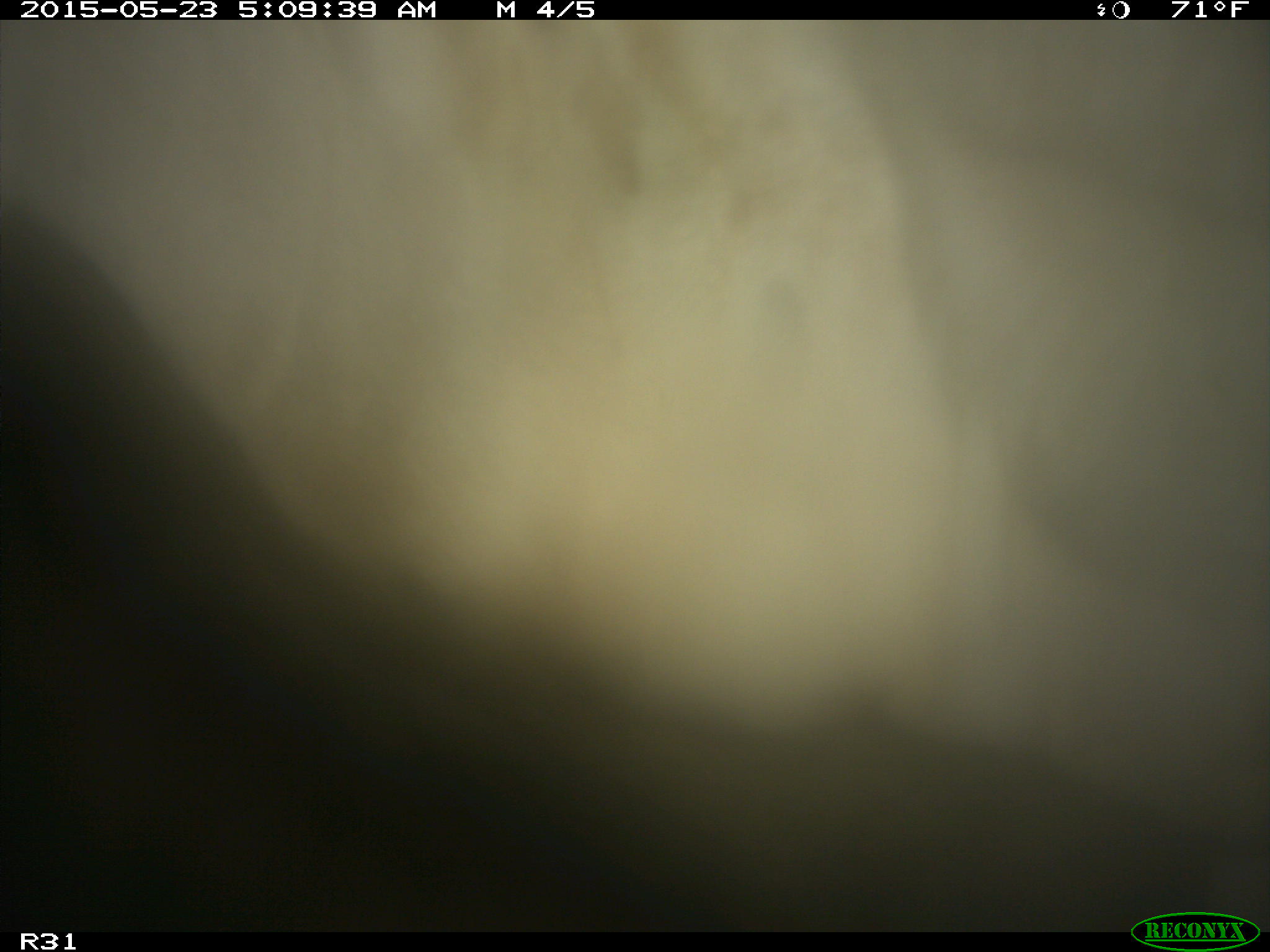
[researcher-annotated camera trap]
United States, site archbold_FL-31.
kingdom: Animalia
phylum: Chordata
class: Mammalia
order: Artiodactyla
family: Bovidae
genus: Bos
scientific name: Bos taurus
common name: domestic cow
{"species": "Bos taurus (domestic cow)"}